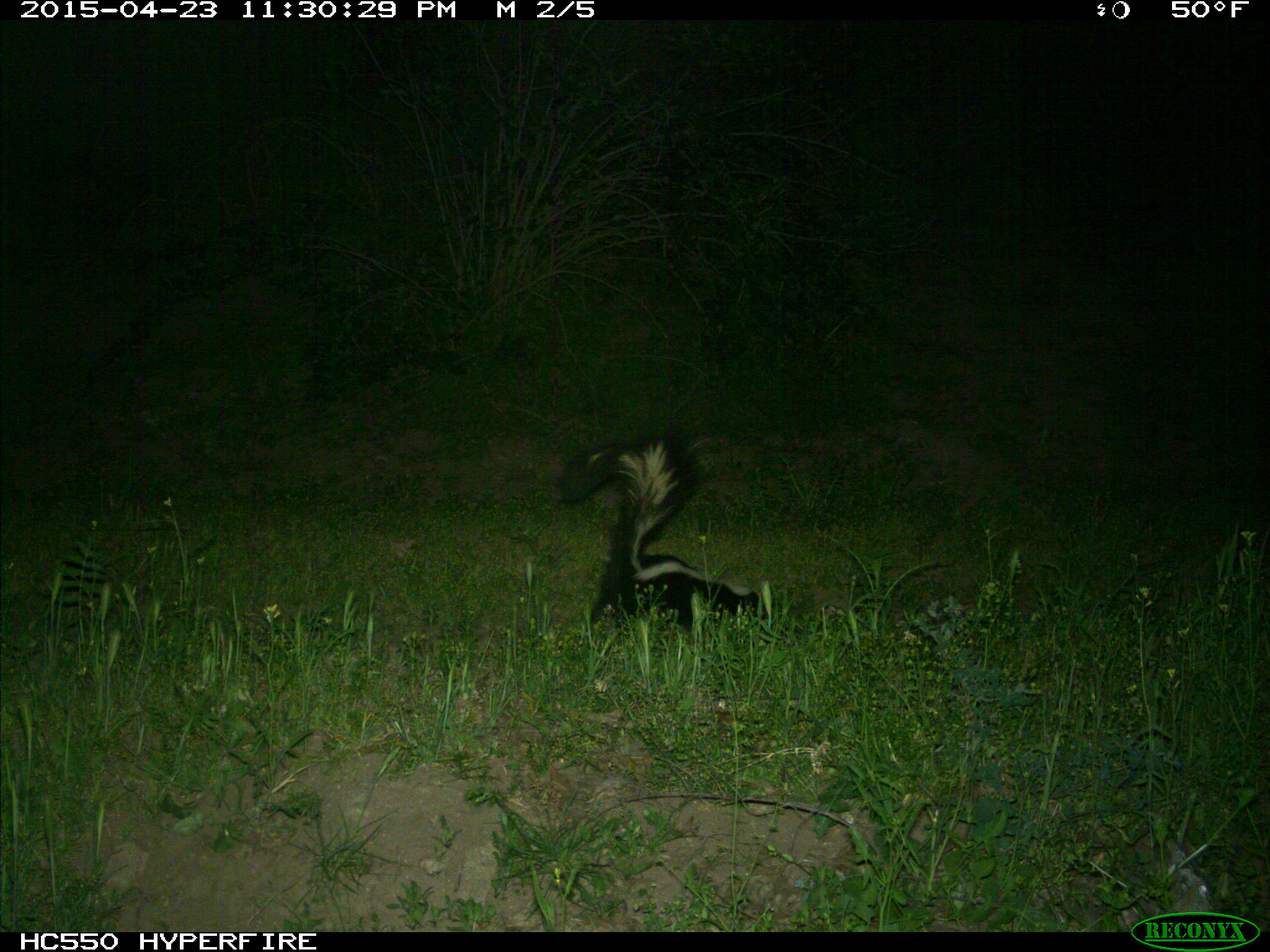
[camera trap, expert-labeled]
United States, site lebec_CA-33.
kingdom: Animalia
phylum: Chordata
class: Mammalia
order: Carnivora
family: Mephitidae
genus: Mephitis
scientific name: Mephitis mephitis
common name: striped skunk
Mephitis mephitis (striped skunk).